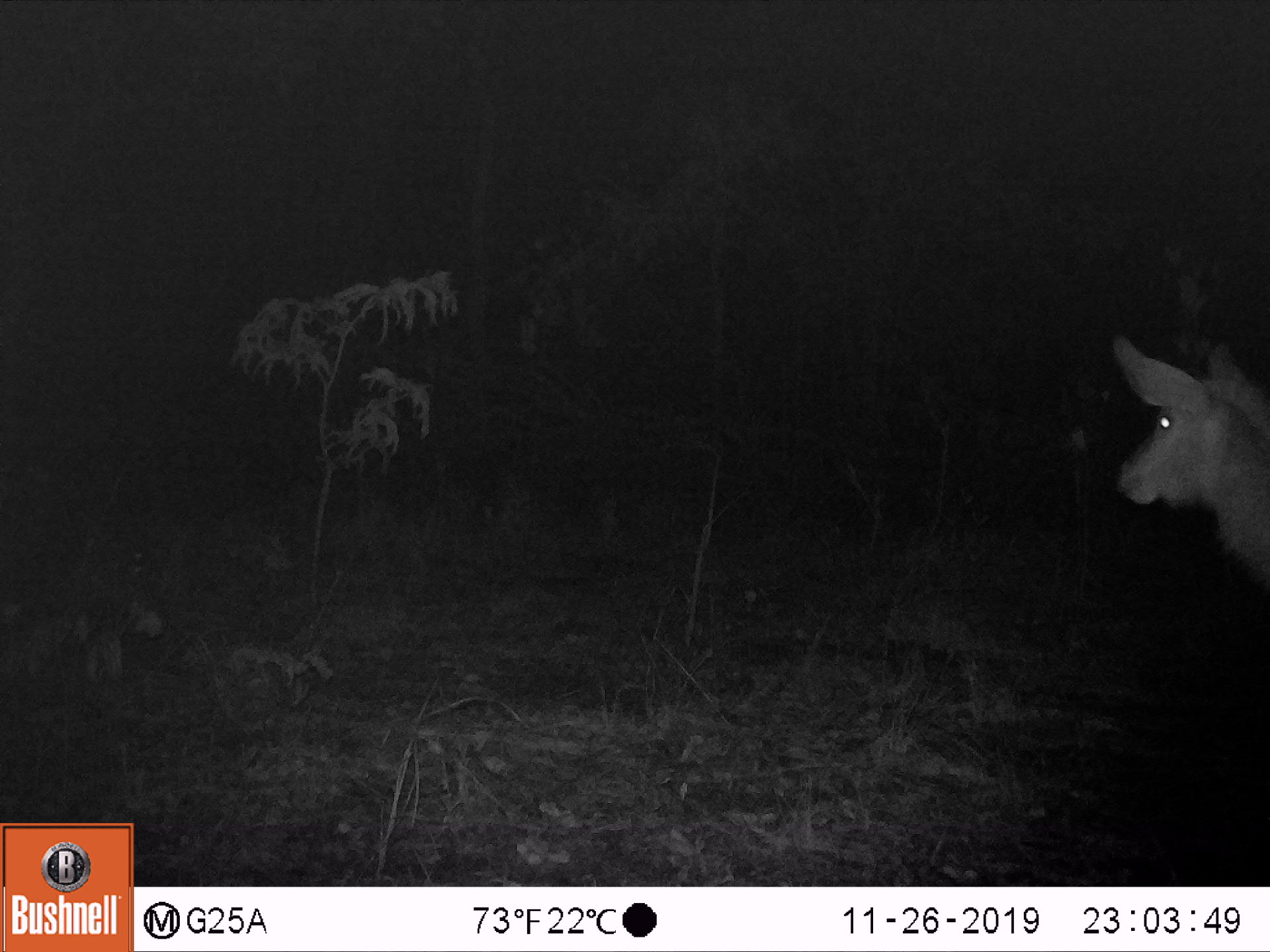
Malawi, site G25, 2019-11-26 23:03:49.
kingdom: Animalia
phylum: Chordata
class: Mammalia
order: Artiodactyla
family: Bovidae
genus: Kobus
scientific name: Kobus ellipsiprymnus ellipsiprymnus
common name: common waterbuck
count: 1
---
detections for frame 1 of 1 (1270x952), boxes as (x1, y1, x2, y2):
common waterbuck: (1103, 326, 1268, 576)